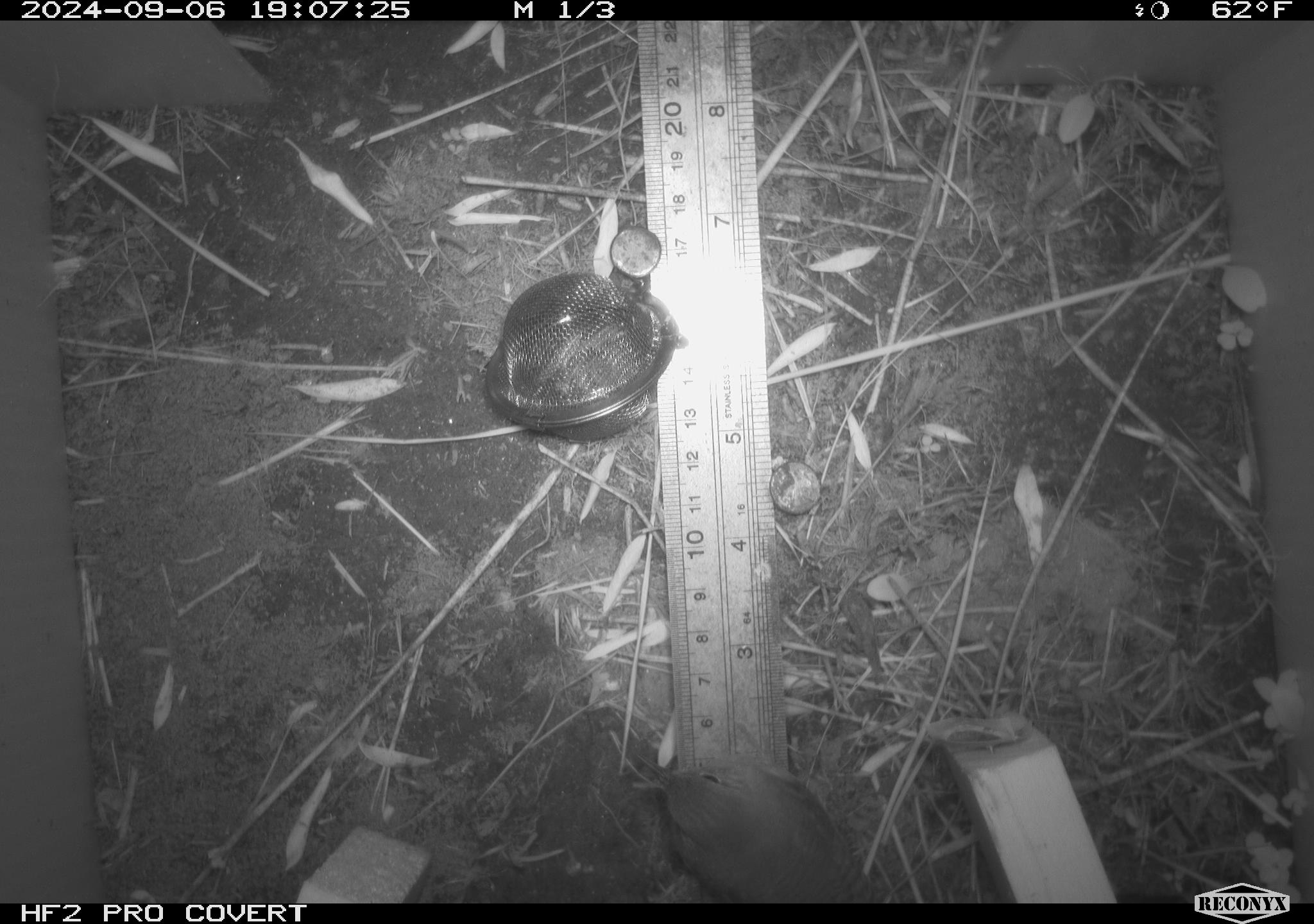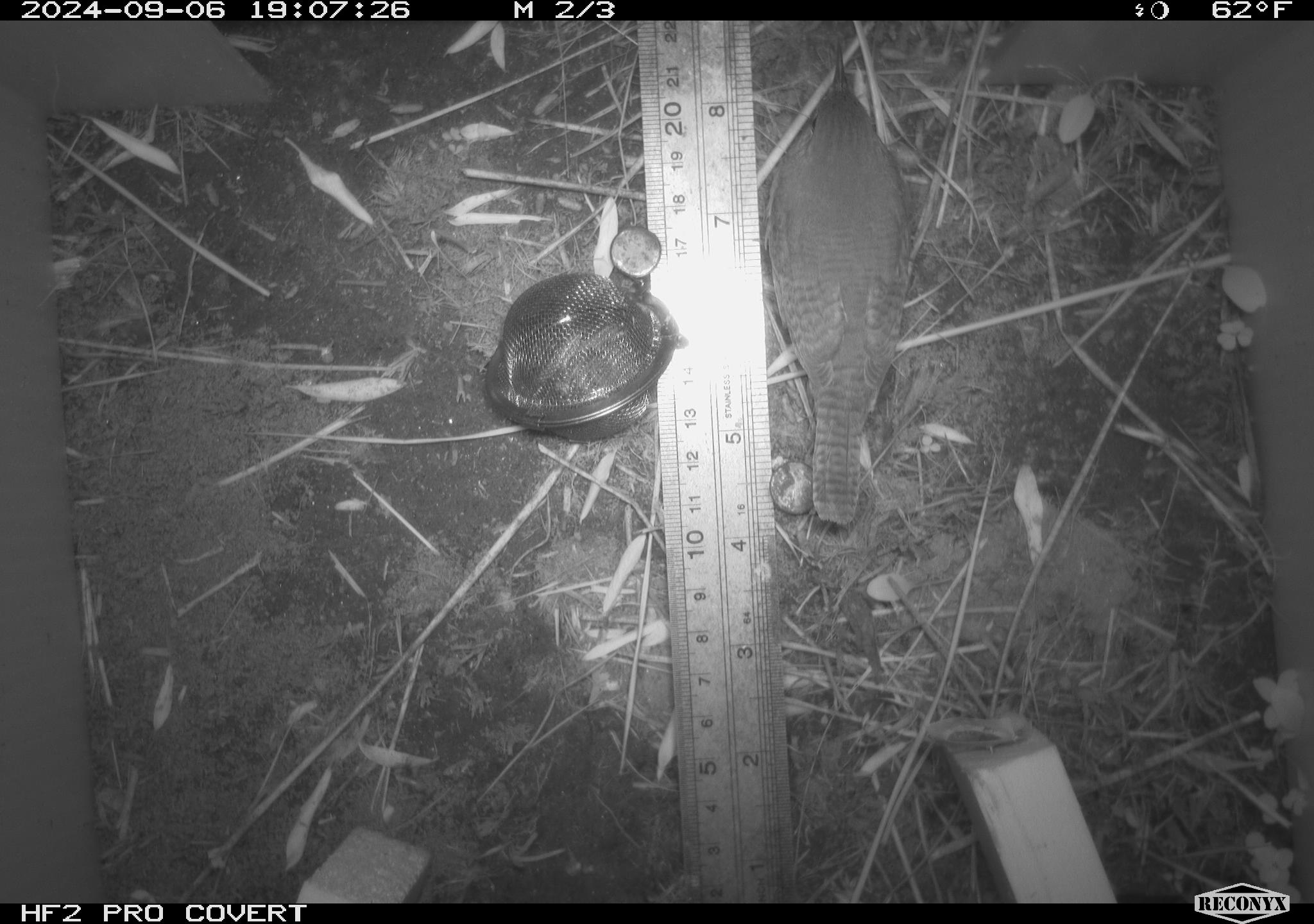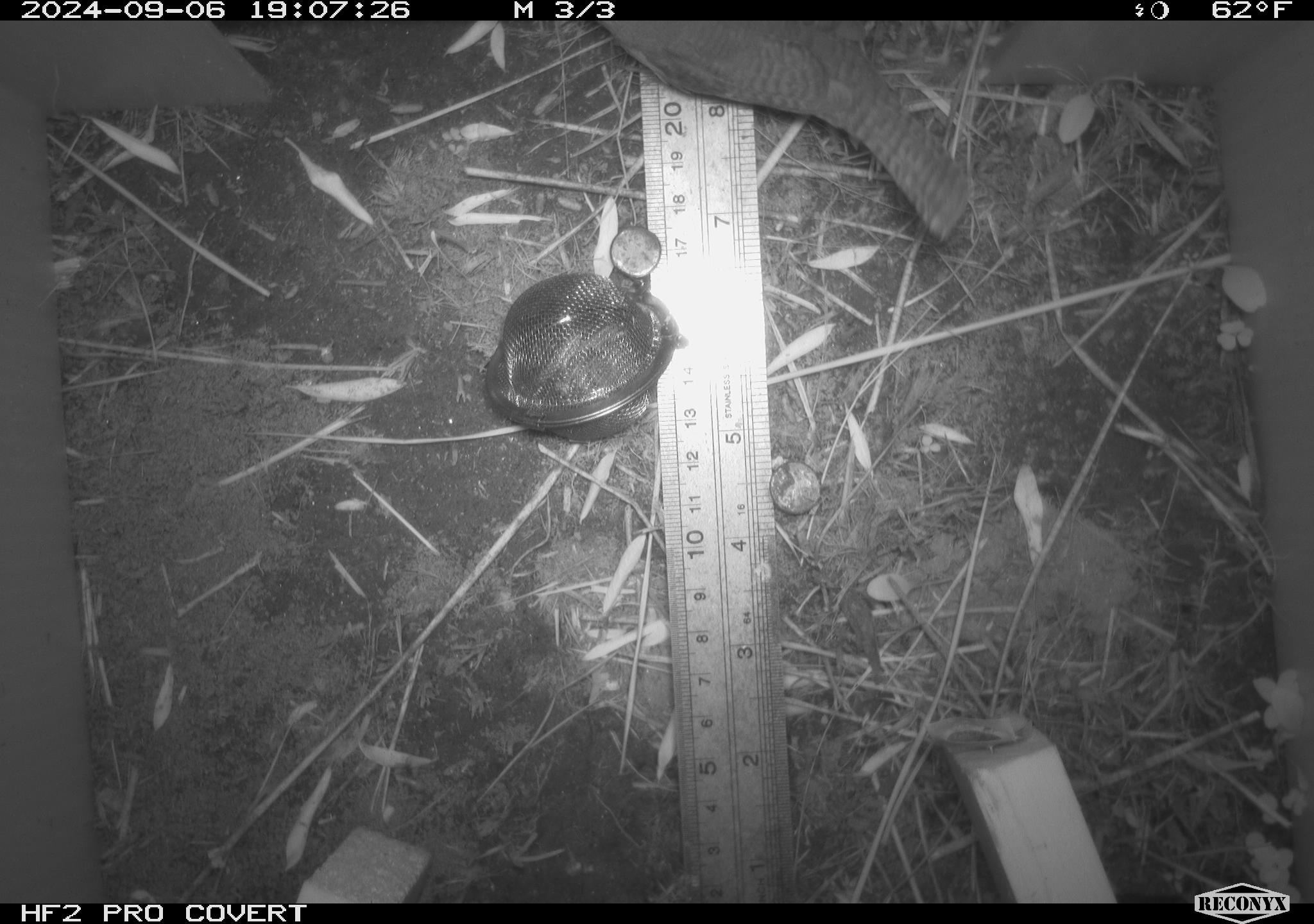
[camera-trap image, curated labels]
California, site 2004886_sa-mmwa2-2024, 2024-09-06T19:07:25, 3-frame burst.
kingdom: Animalia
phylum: Chordata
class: Aves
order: Passeriformes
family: Troglodytidae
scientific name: Troglodytidae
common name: wren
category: troglodytidae family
Troglodytidae family (wren) (Troglodytidae).